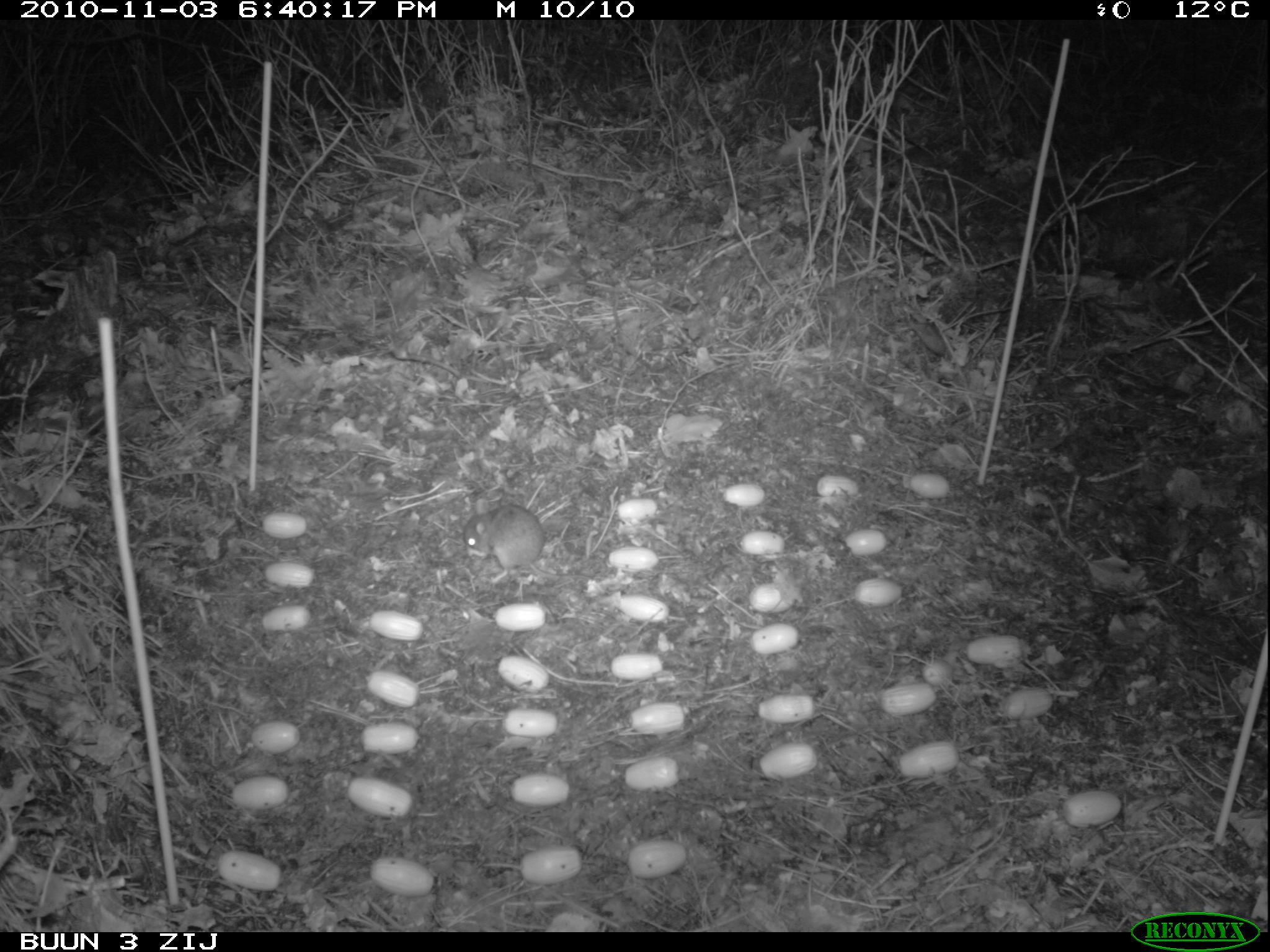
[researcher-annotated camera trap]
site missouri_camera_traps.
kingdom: Animalia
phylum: Chordata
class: Mammalia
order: Rodentia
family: Muridae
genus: Apodemus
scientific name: Apodemus sylvaticus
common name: wood mouse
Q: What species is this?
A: Wood mouse (Apodemus sylvaticus).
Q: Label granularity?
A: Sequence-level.